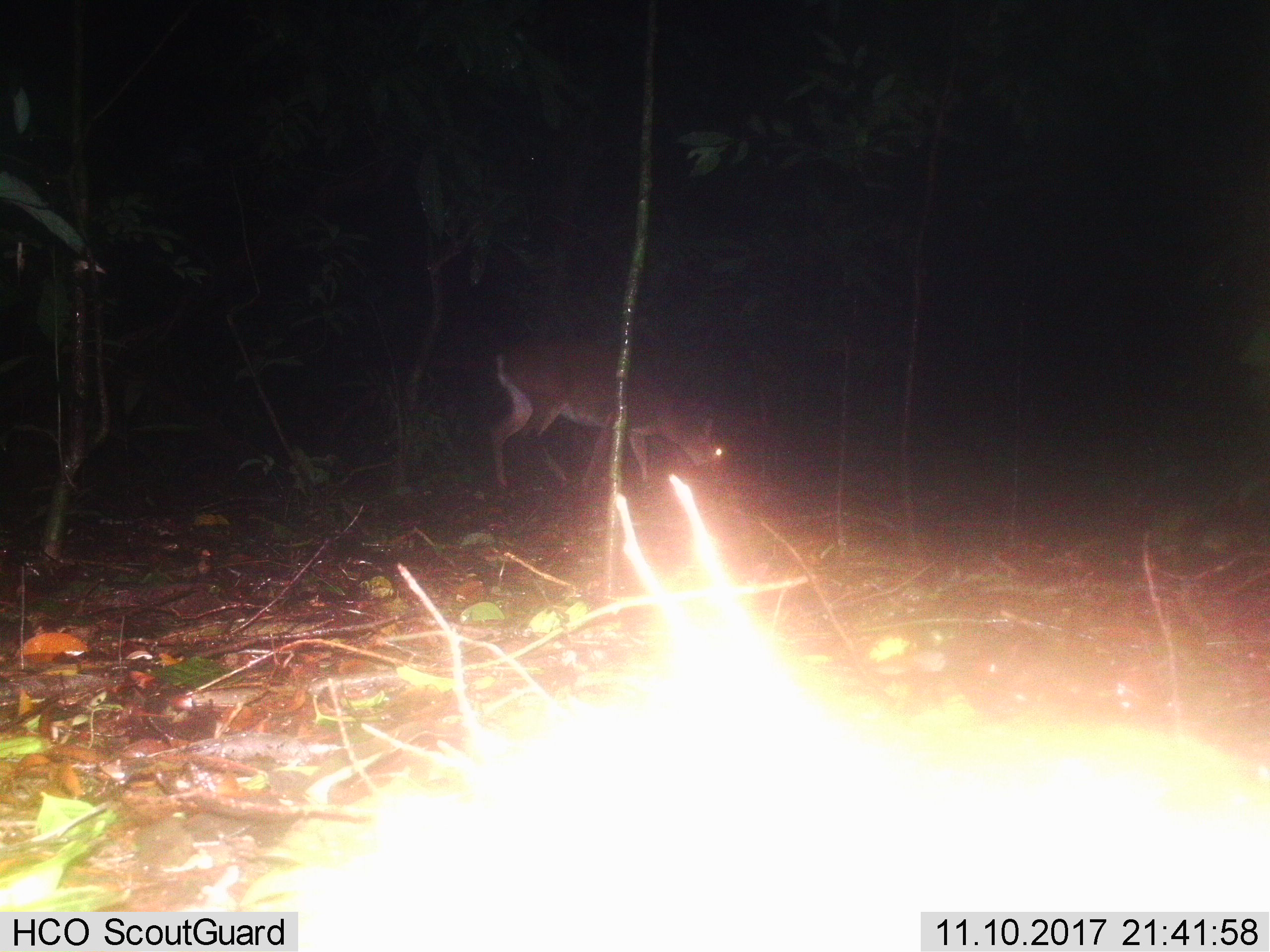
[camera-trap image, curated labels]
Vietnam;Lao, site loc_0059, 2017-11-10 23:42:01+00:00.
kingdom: Animalia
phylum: Chordata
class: Mammalia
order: Artiodactyla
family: Cervidae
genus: Muntiacus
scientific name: Muntiacus vuquangensis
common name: large-antlered muntjac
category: large antlered muntjac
Large antlered muntjac (large-antlered muntjac) (Muntiacus vuquangensis). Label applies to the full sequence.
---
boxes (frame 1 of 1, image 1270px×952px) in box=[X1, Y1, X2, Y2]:
large antlered muntjac: box=[488, 342, 724, 485]